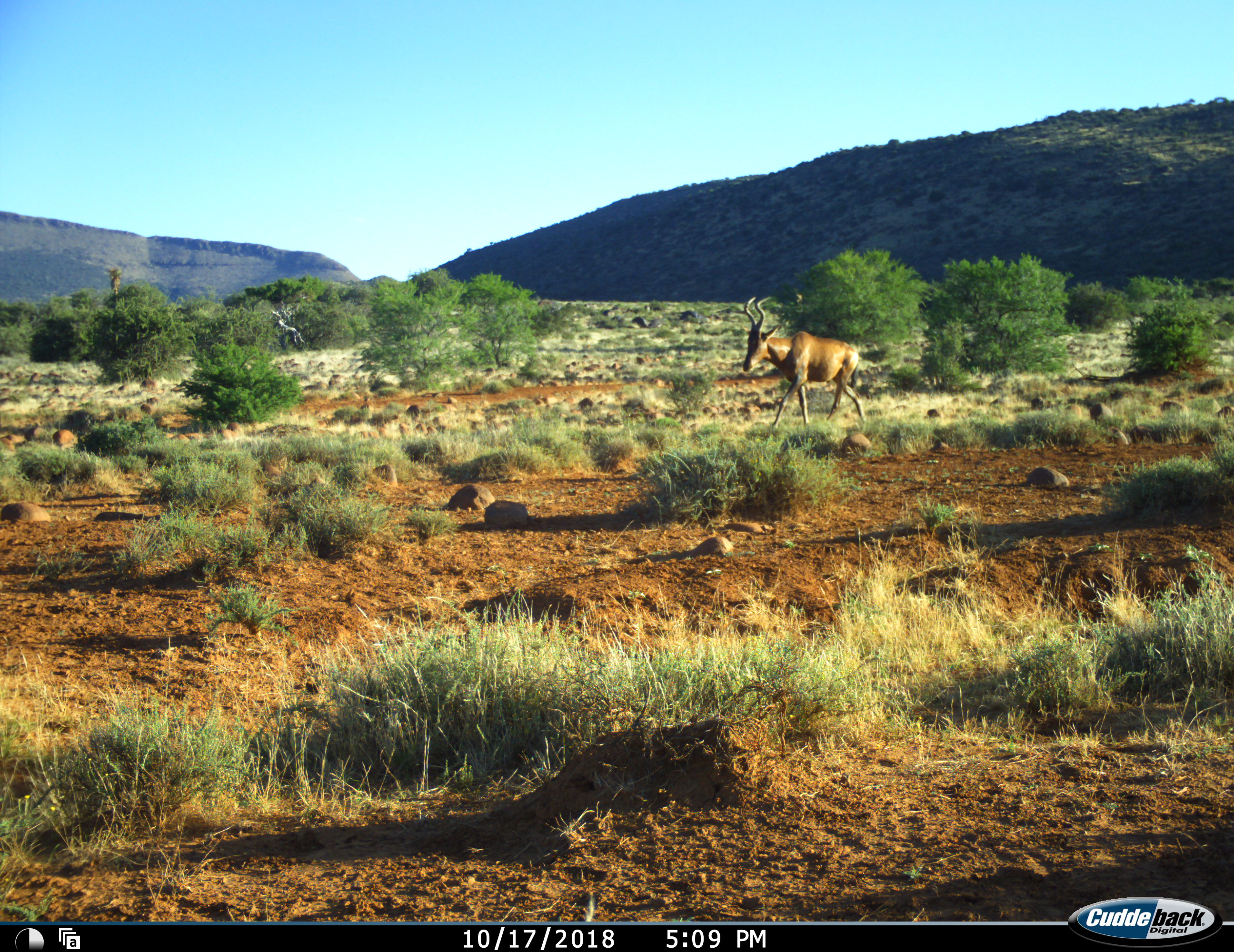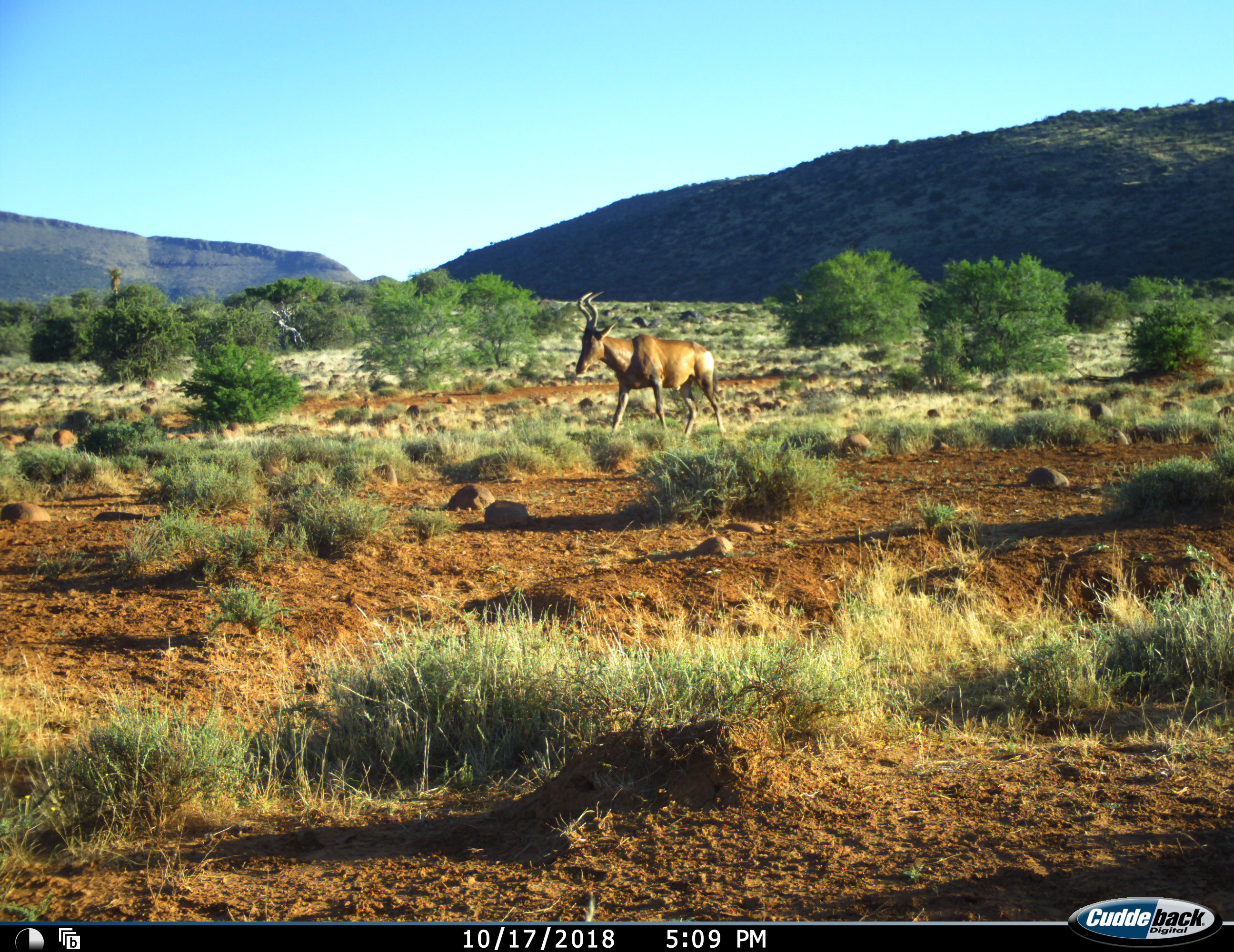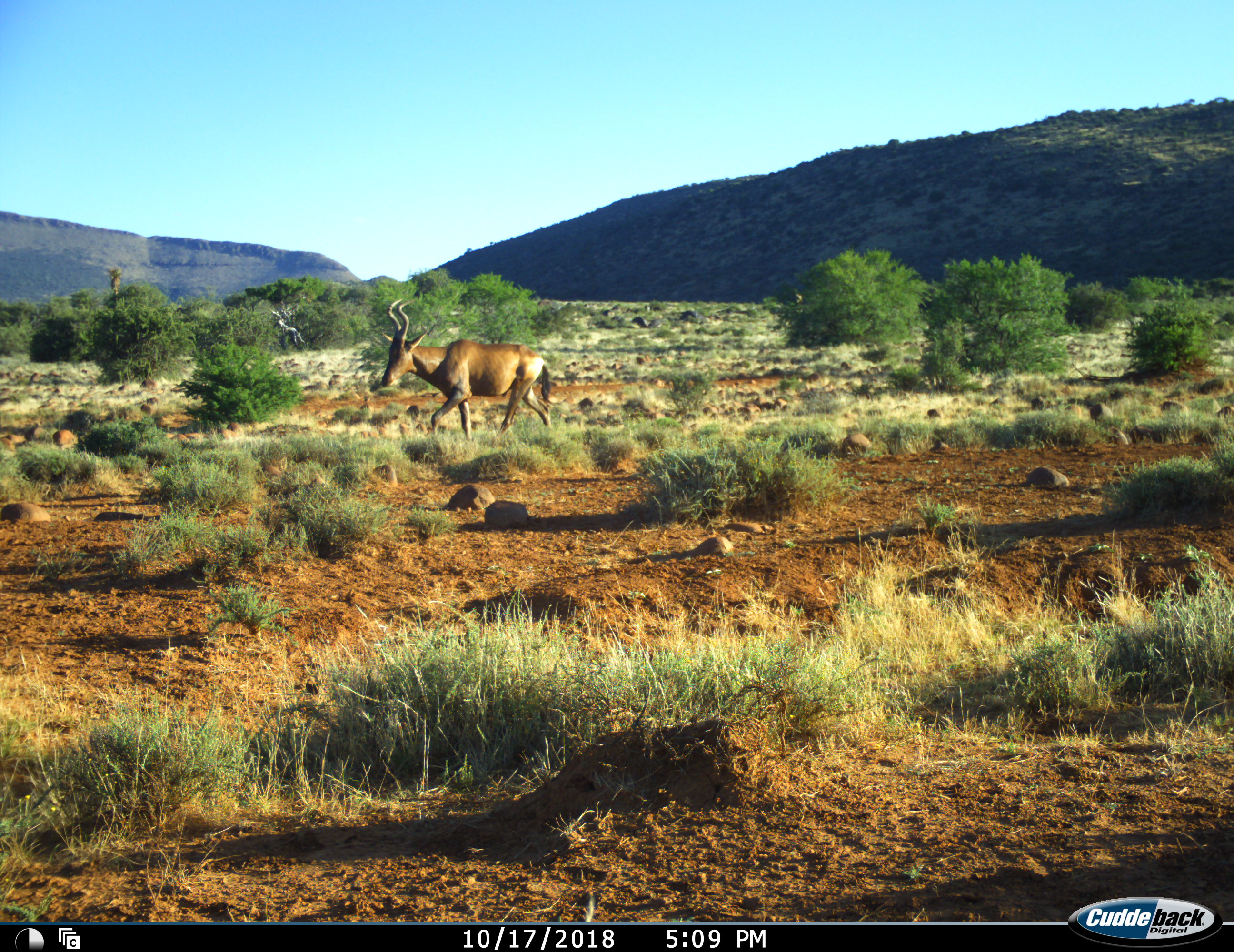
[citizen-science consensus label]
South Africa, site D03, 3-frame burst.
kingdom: Animalia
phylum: Chordata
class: Mammalia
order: Artiodactyla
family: Bovidae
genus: Alcelaphus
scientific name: Alcelaphus buselaphus caama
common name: red hartebeest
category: hartebeestred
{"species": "hartebeestred (red hartebeest) (Alcelaphus buselaphus caama)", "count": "1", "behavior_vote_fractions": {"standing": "0%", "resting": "0%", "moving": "90%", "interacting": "0%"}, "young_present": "0%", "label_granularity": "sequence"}